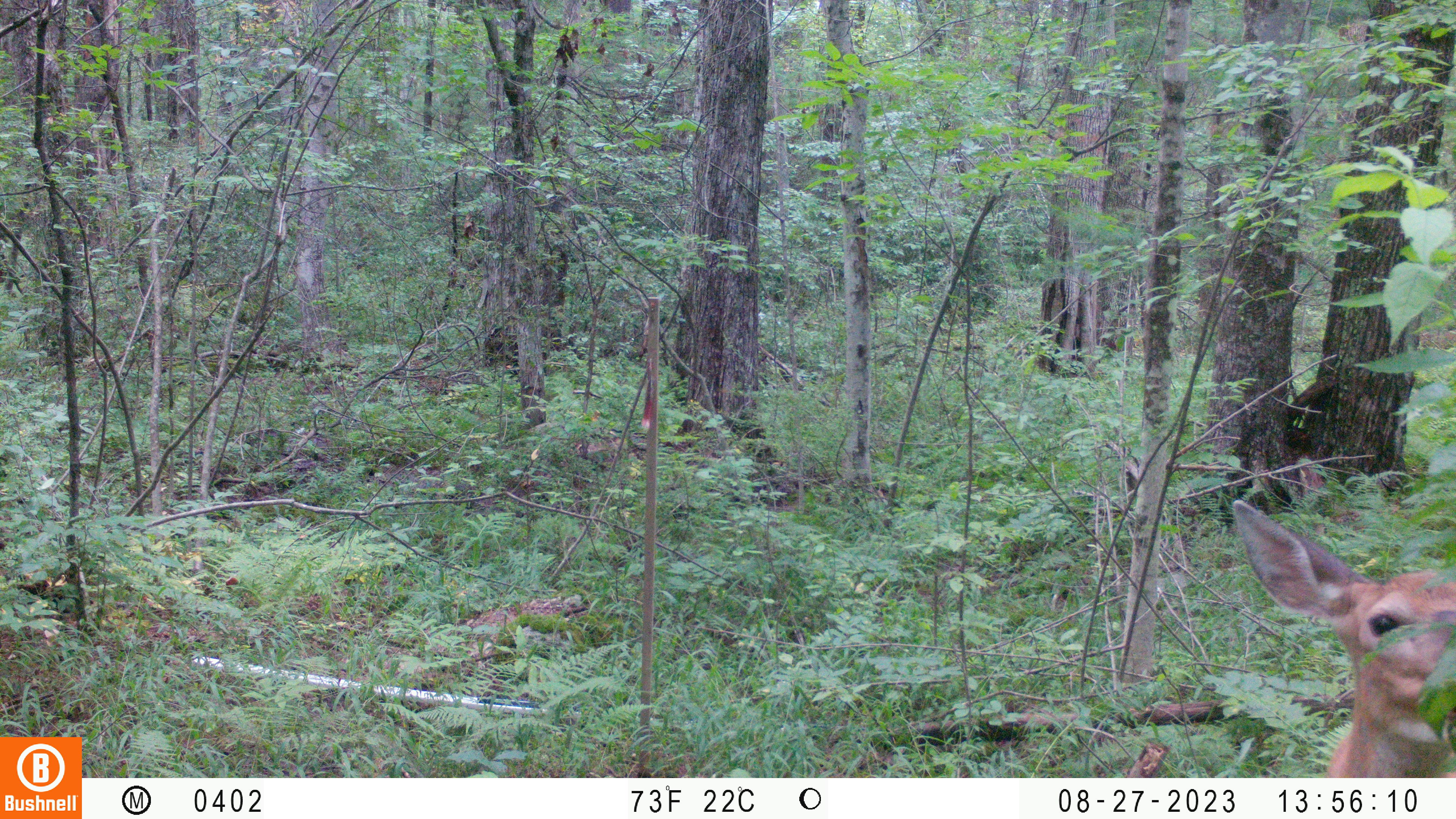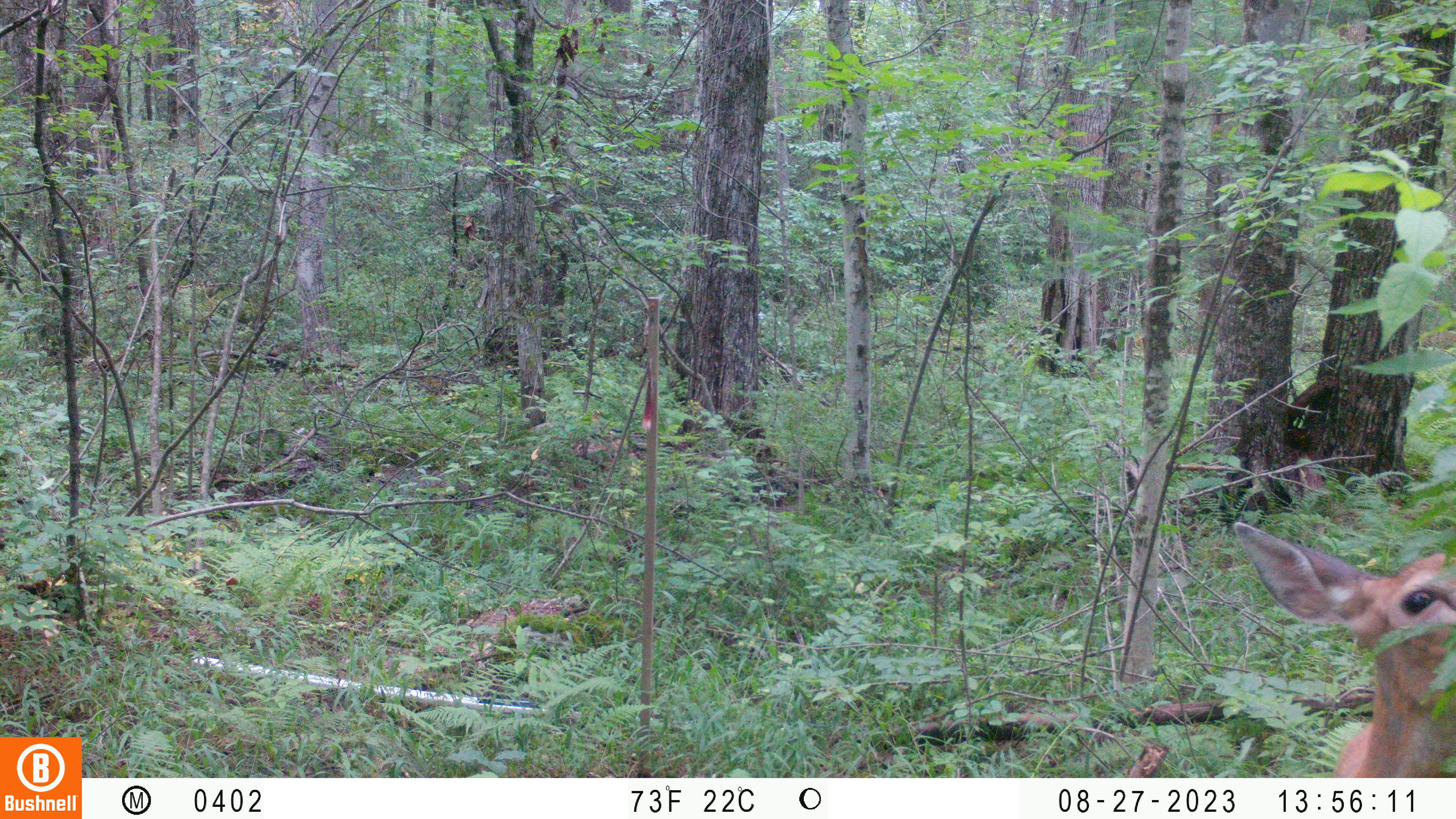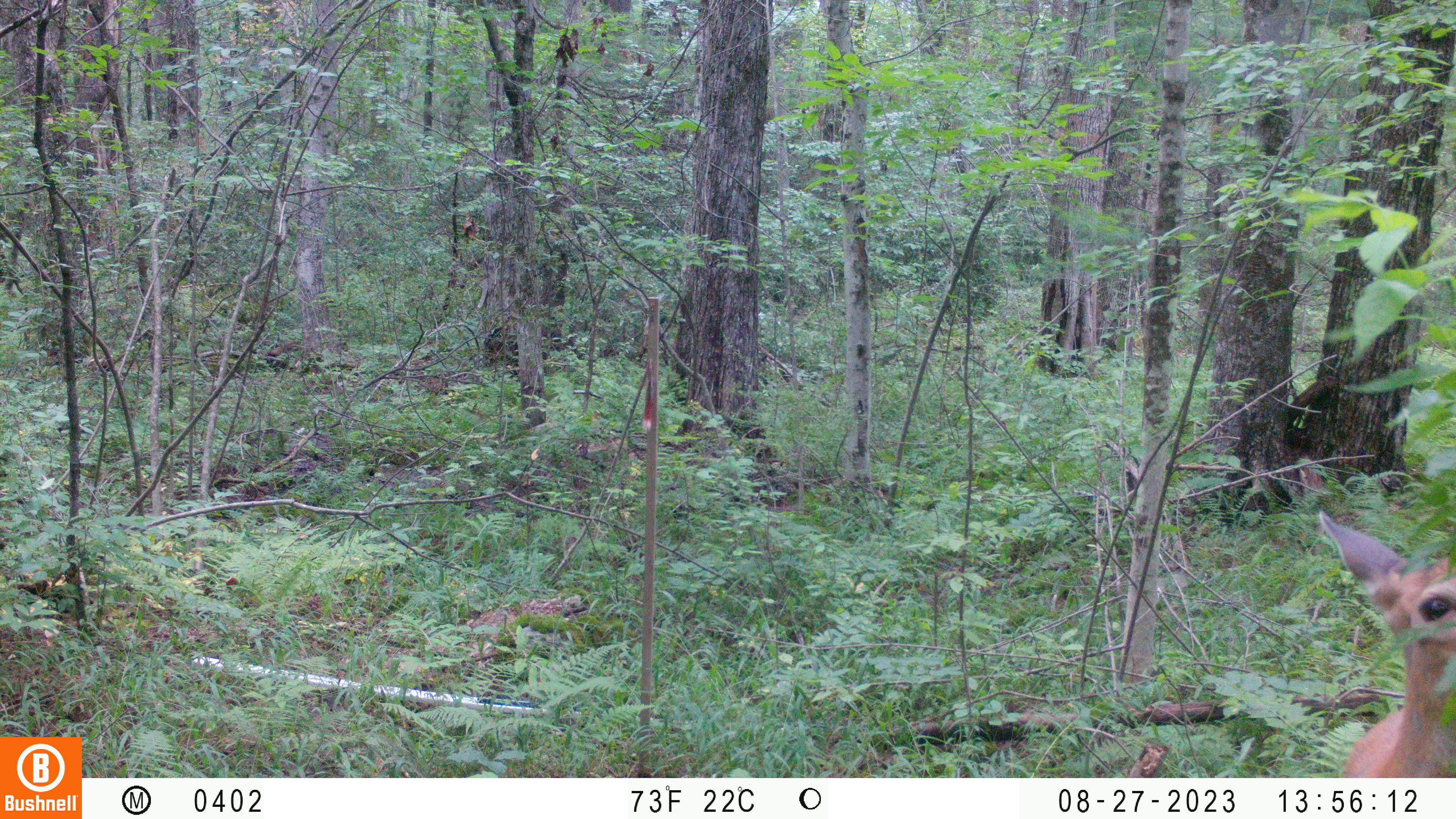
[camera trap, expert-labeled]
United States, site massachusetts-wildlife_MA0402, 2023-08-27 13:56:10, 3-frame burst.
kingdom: Animalia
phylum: Chordata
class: Mammalia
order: Artiodactyla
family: Cervidae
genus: Odocoileus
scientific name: Odocoileus virginianus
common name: white-tailed deer